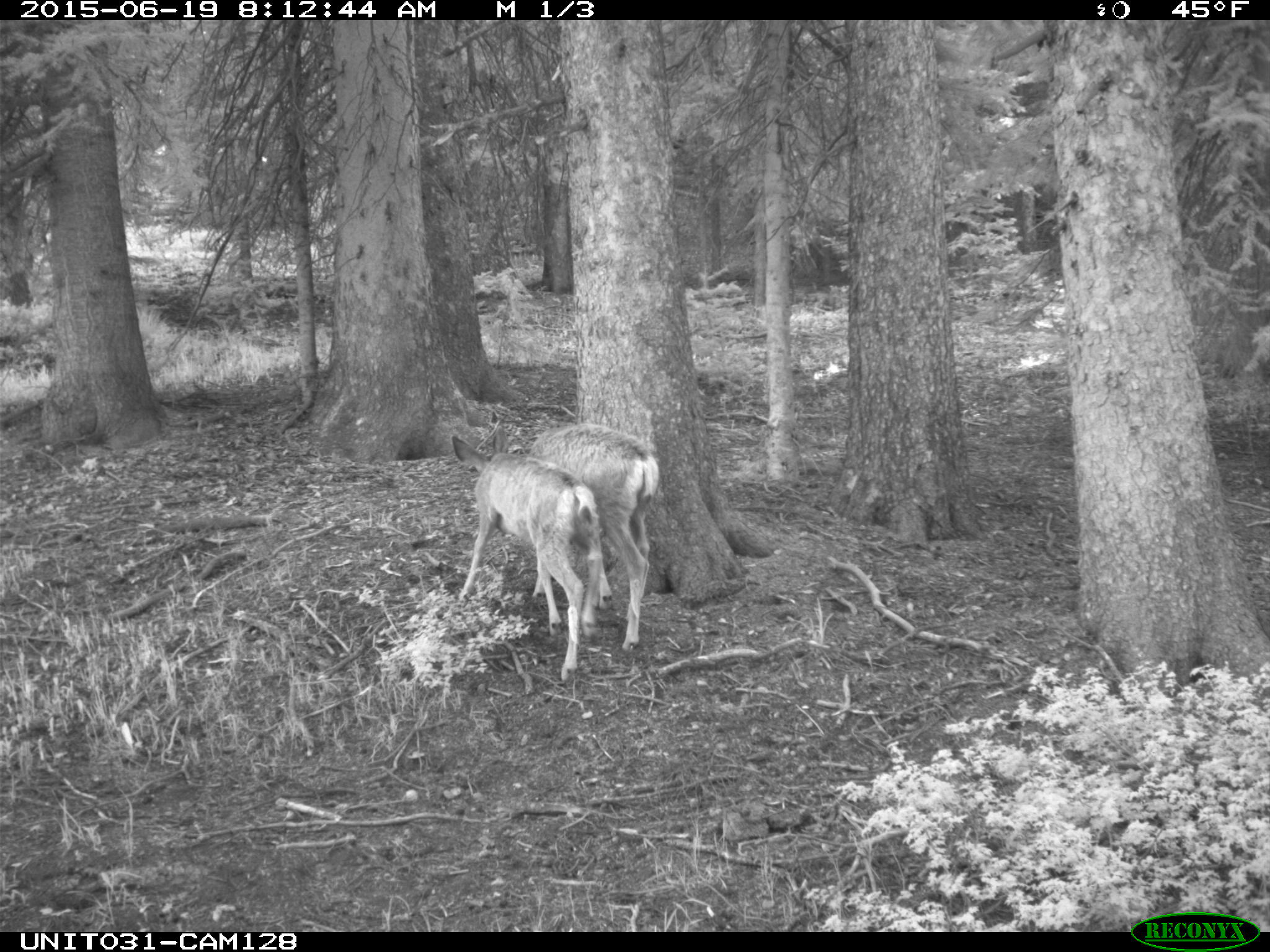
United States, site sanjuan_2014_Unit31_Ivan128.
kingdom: Animalia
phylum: Chordata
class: Mammalia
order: Artiodactyla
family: Cervidae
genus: Odocoileus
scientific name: Odocoileus hemionus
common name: mule deer